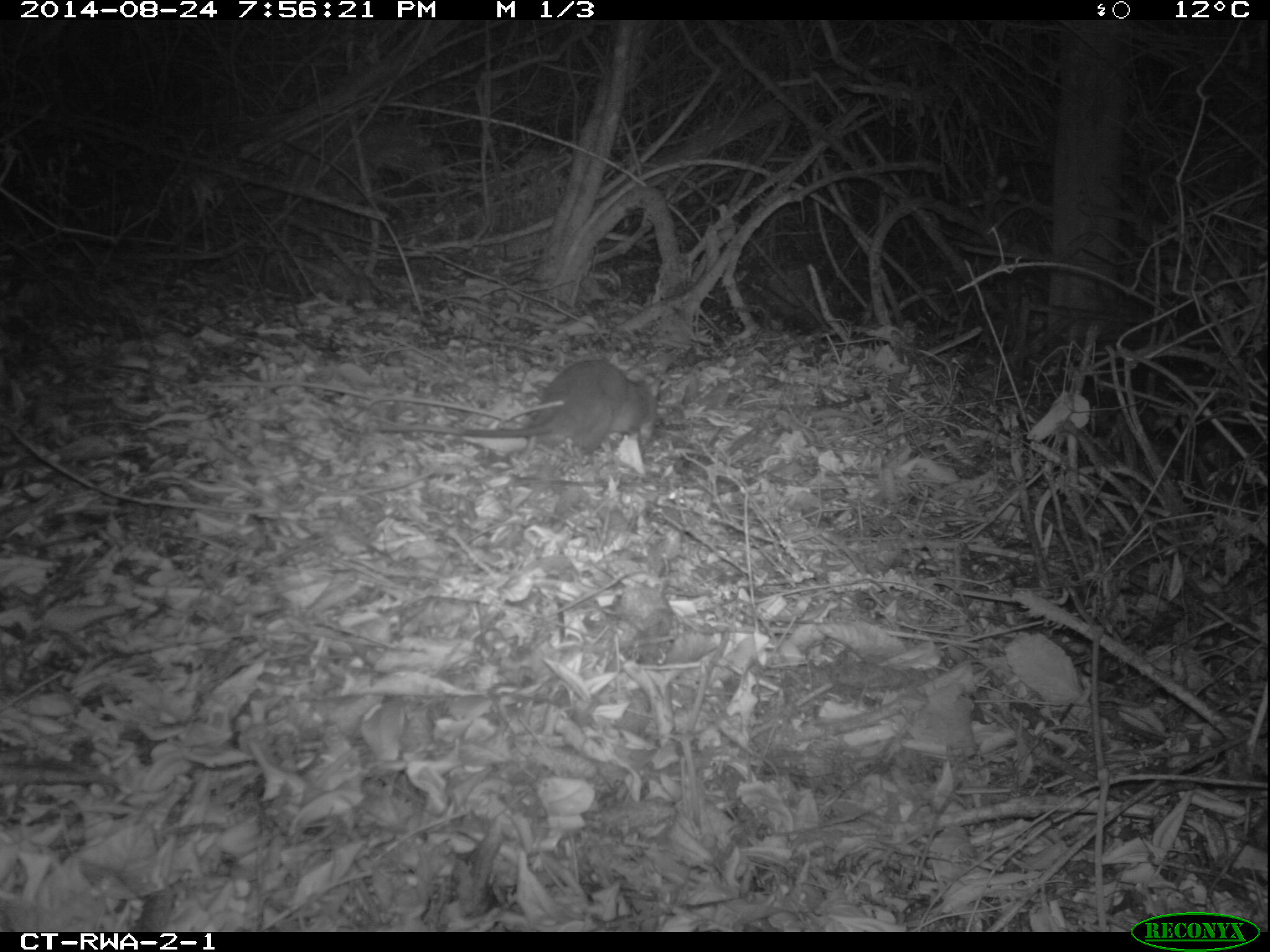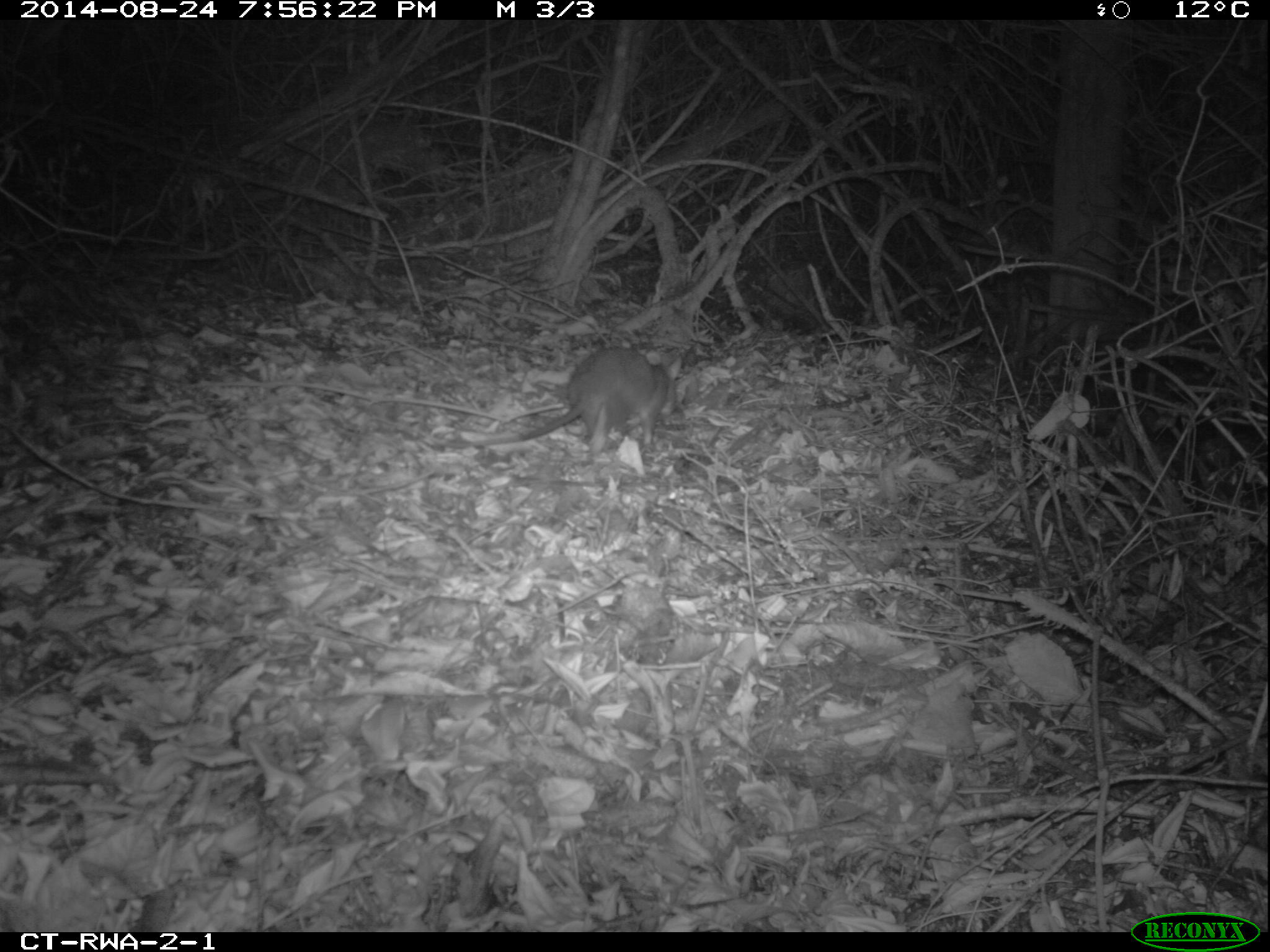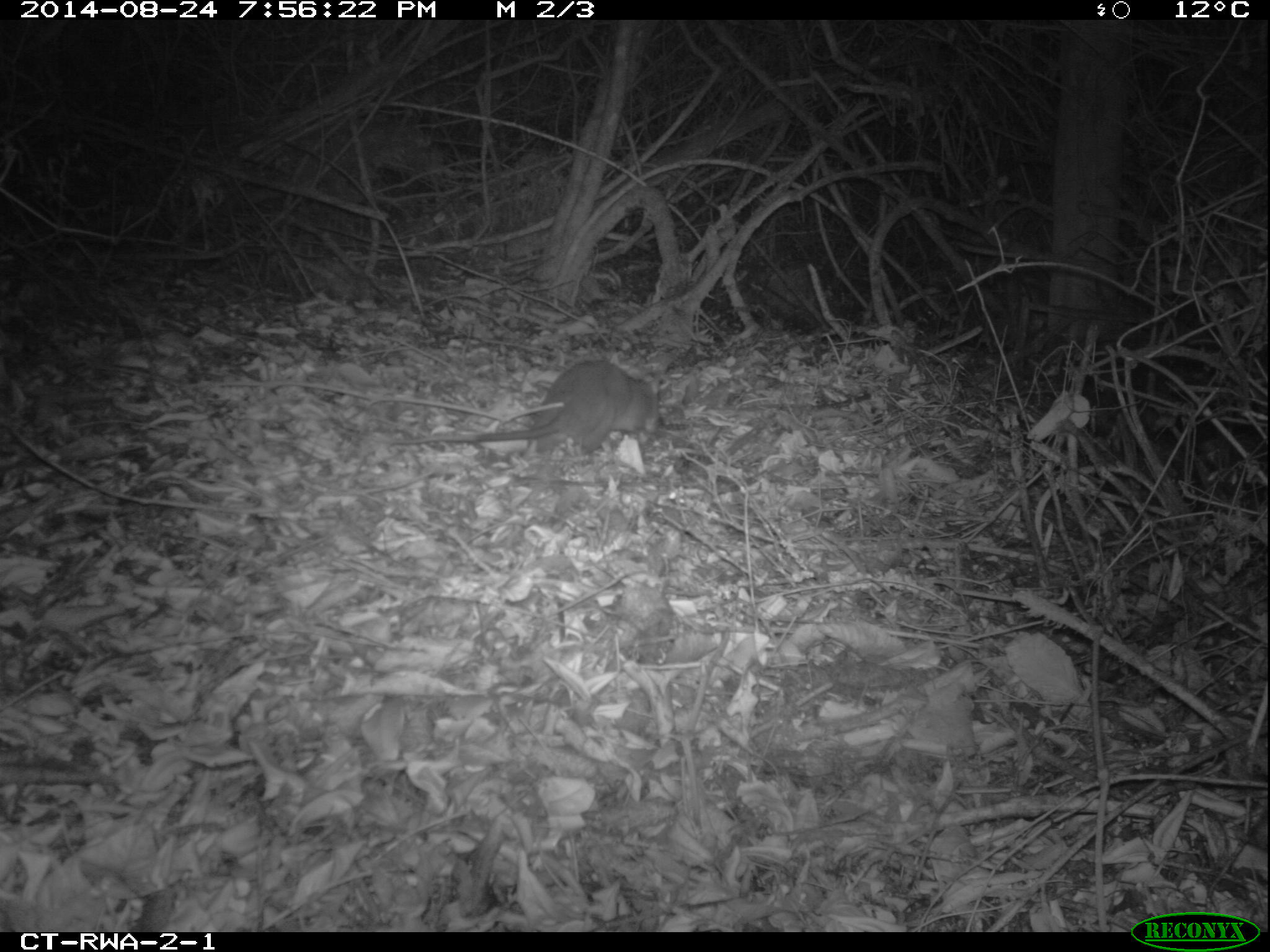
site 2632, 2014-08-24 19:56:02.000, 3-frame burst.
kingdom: Animalia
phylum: Chordata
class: Mammalia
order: Rodentia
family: Nesomyidae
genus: Cricetomys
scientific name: Cricetomys gambianus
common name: african giant pouched rat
Cricetomys gambianus (african giant pouched rat), count 1.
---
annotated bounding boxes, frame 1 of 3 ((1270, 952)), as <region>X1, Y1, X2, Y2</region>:
cricetomys gambianus: <region>366, 352, 669, 470</region>